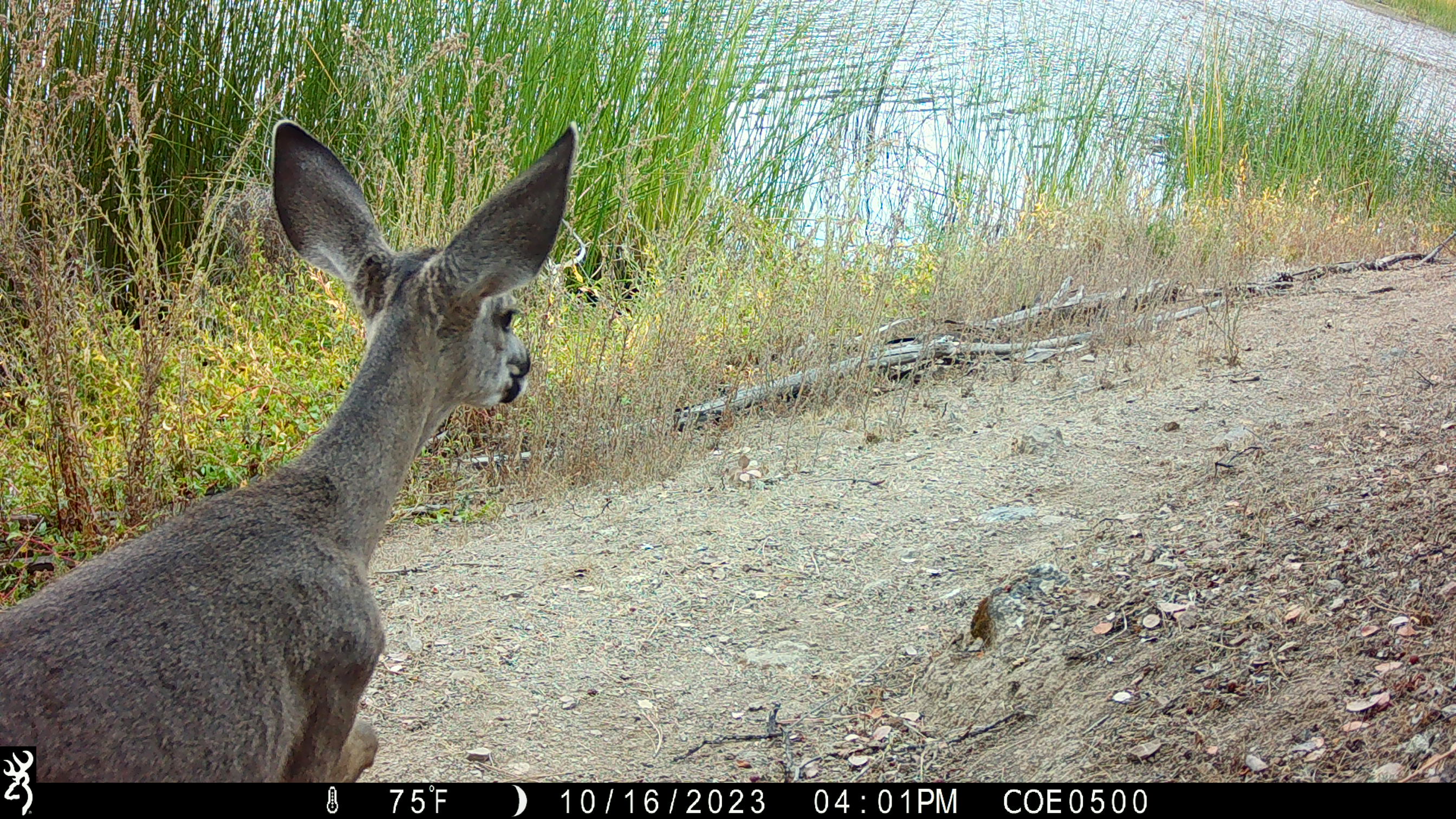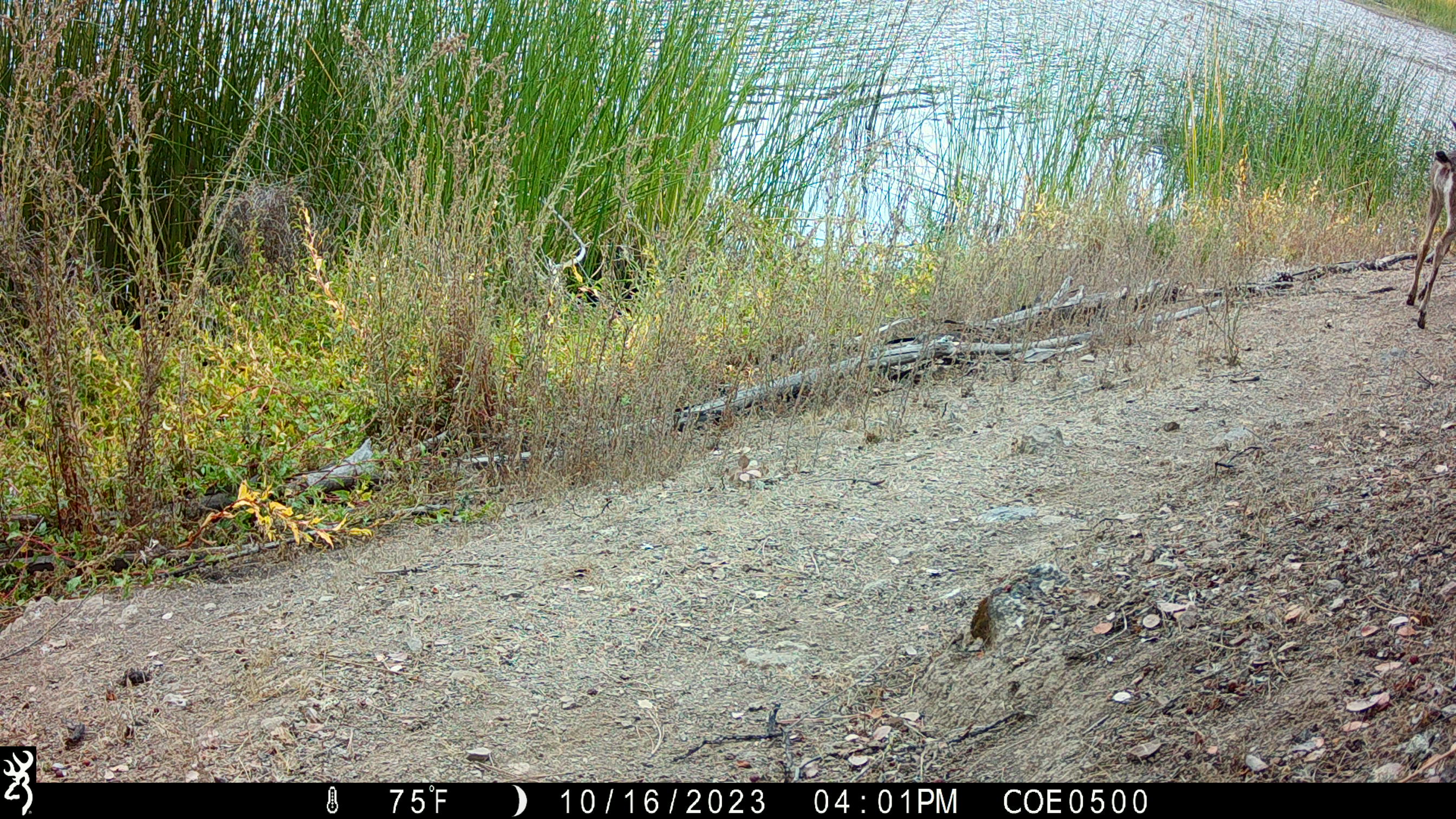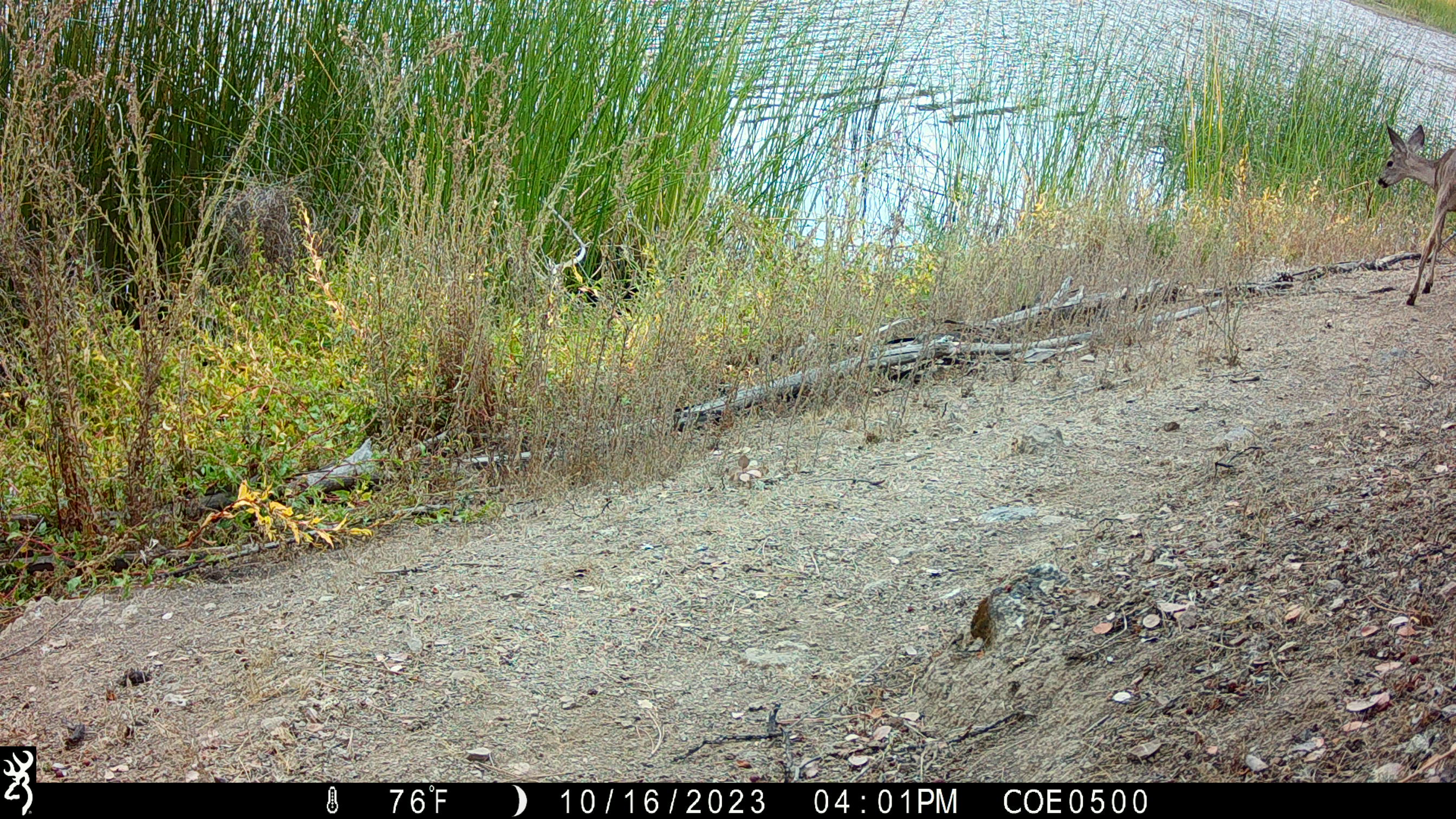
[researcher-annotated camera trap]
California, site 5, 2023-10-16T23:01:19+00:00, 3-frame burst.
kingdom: Animalia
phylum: Chordata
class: Mammalia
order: Artiodactyla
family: Cervidae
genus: Odocoileus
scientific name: Odocoileus hemionus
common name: mule deer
Mule deer (Odocoileus hemionus).